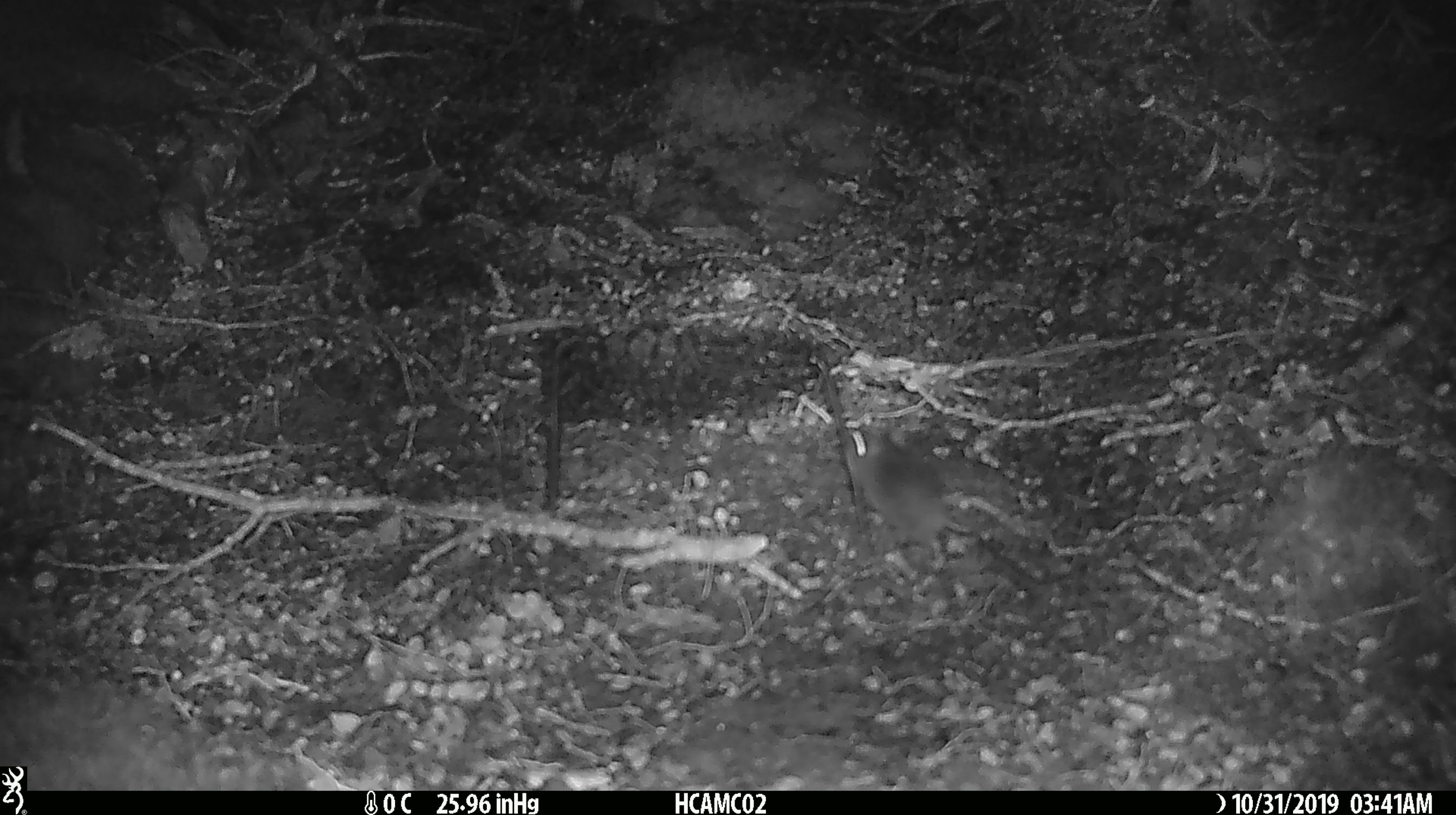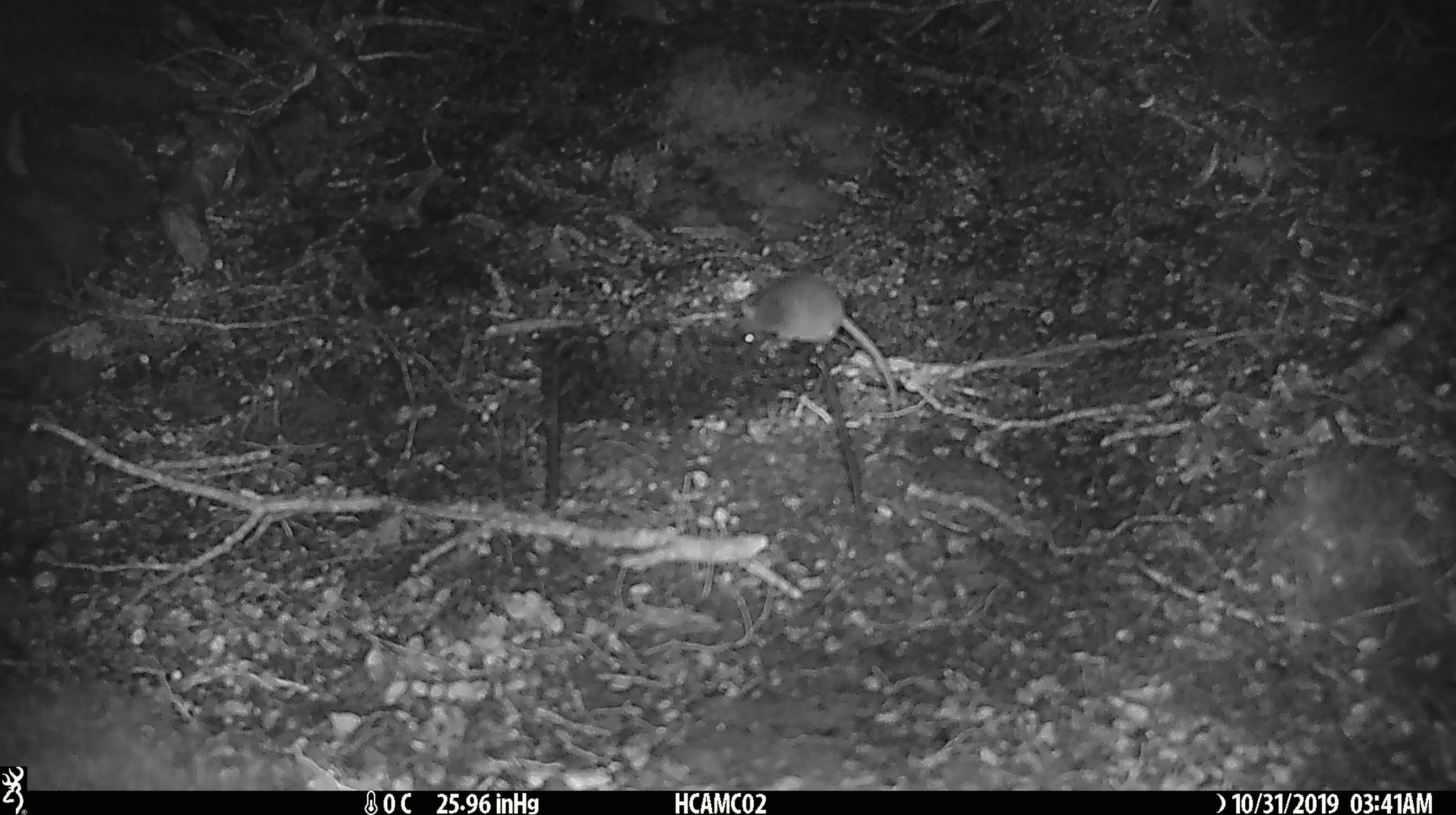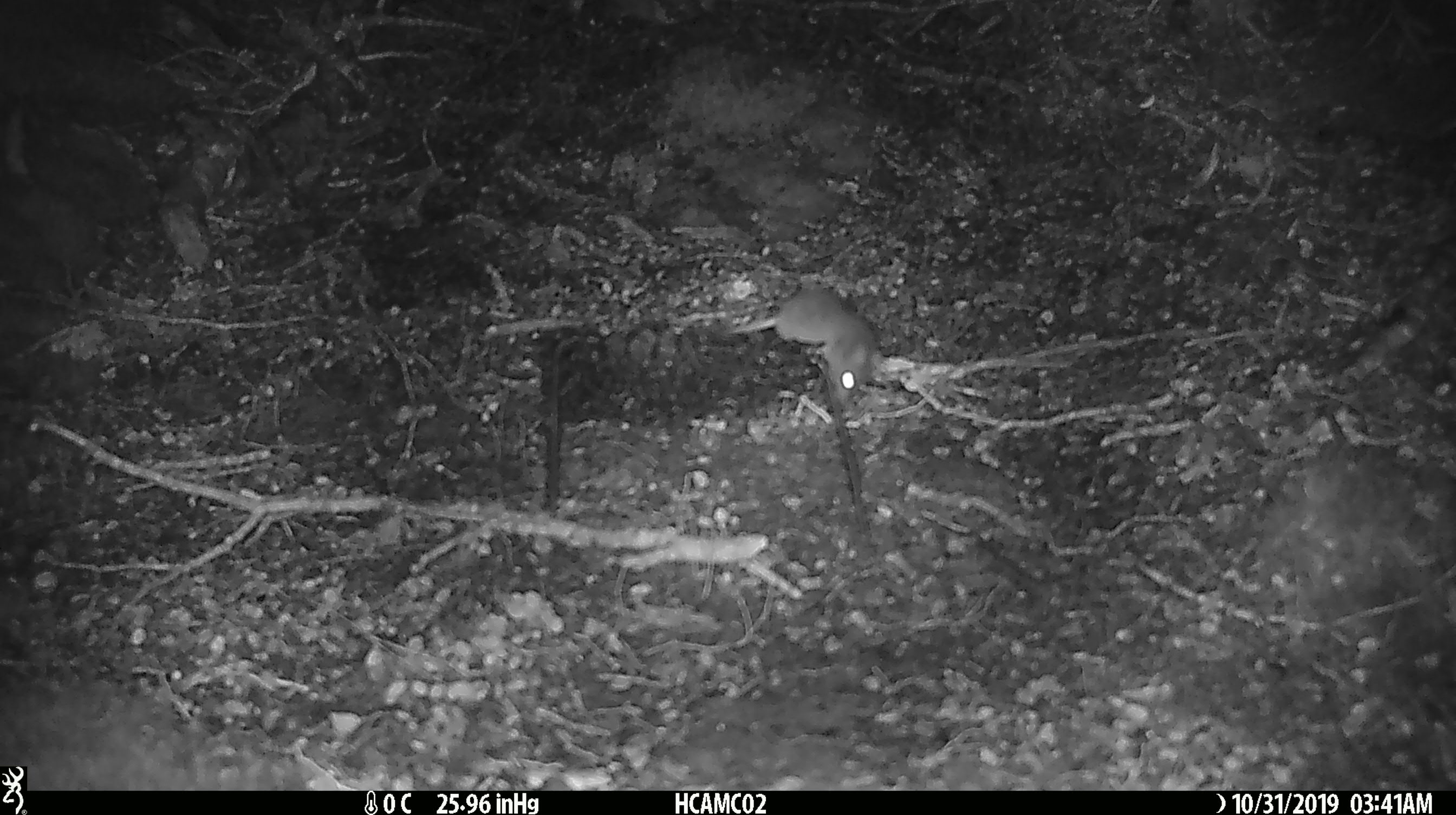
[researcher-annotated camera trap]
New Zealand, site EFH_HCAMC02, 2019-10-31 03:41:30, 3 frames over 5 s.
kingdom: Animalia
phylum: Chordata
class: Mammalia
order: Rodentia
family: Muridae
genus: Mus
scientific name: Mus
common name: mouse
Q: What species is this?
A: Mouse (Mus).